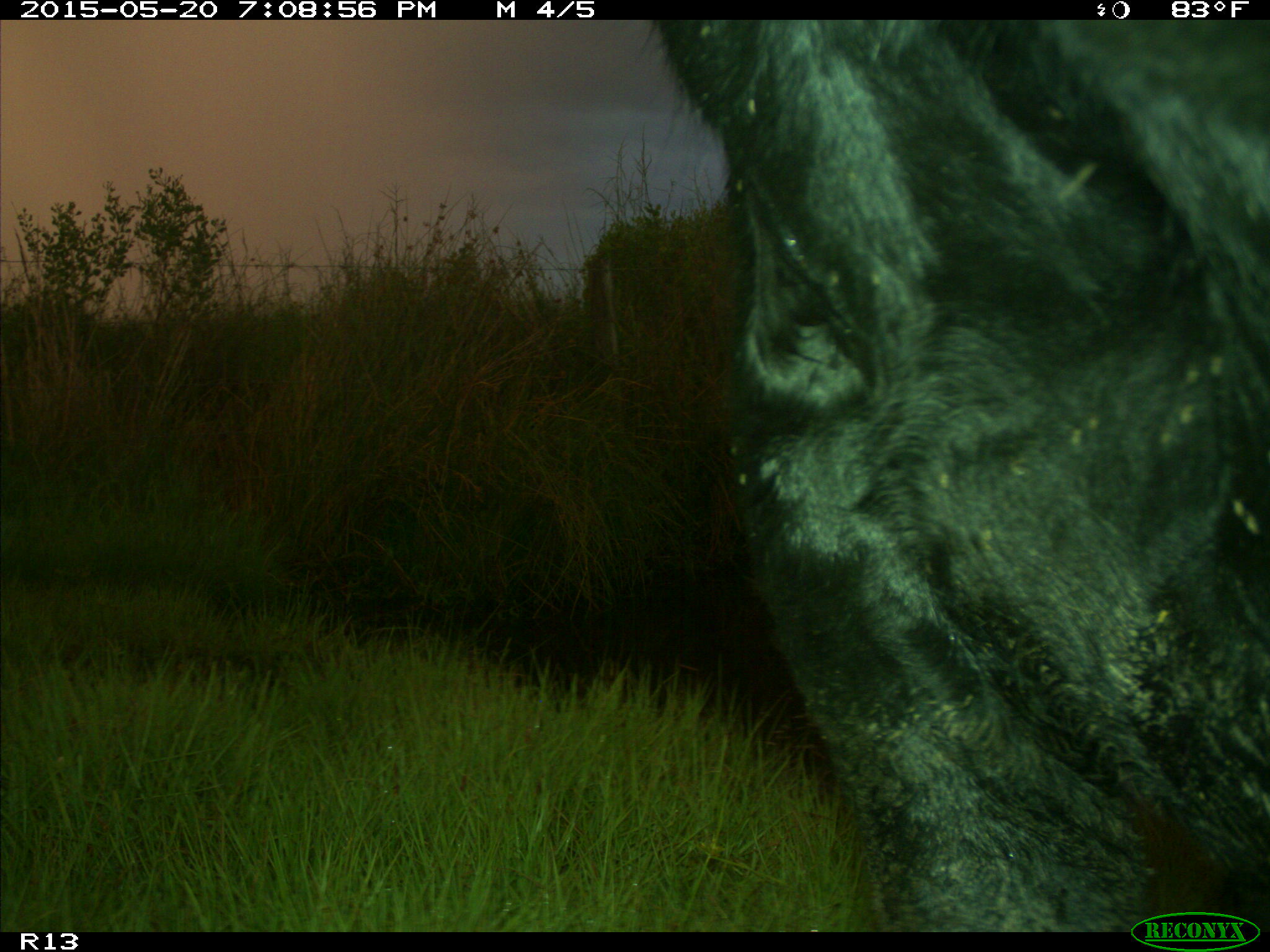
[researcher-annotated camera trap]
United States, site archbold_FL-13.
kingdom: Animalia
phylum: Chordata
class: Mammalia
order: Artiodactyla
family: Bovidae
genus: Bos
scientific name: Bos taurus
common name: domestic cow